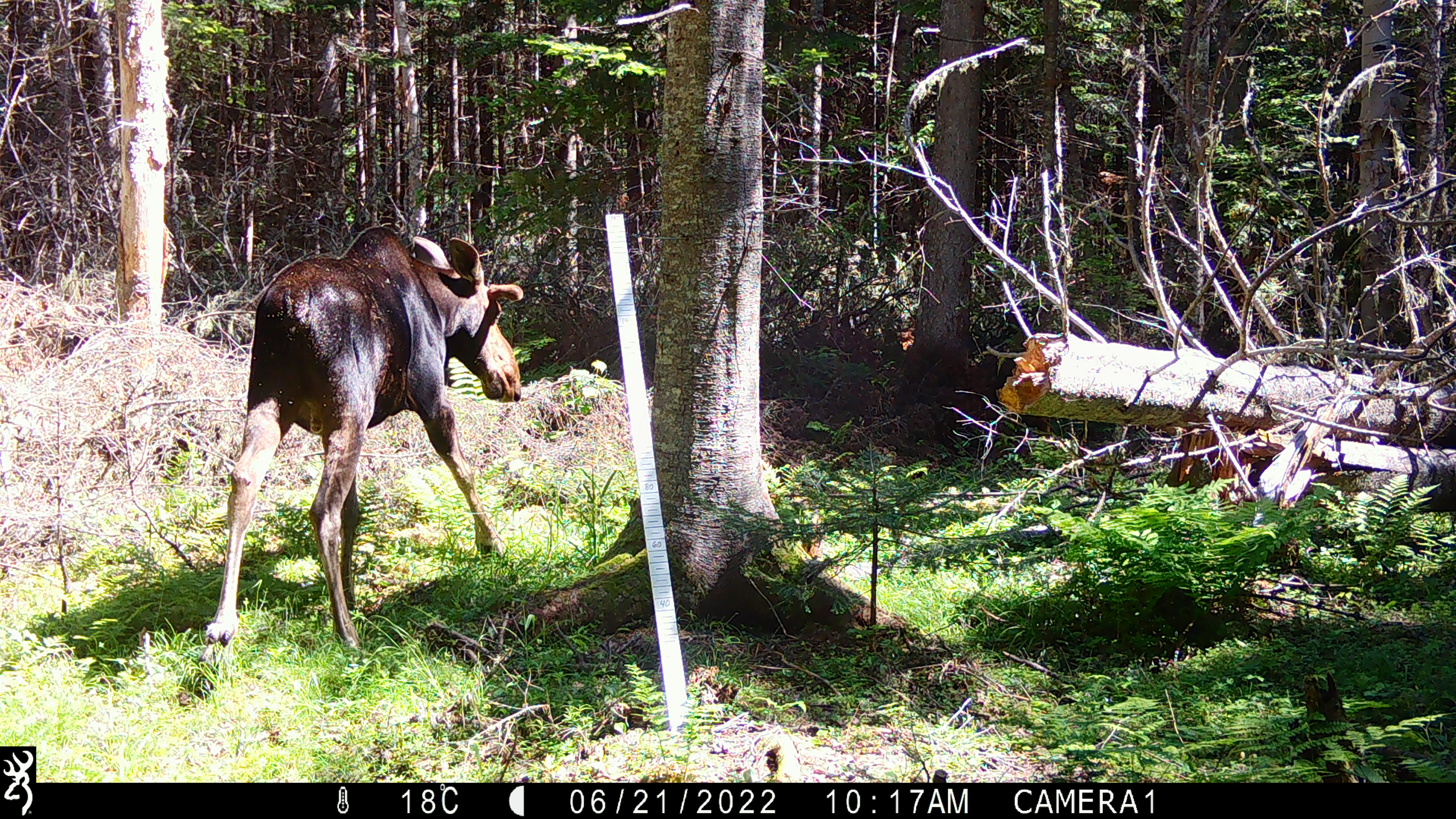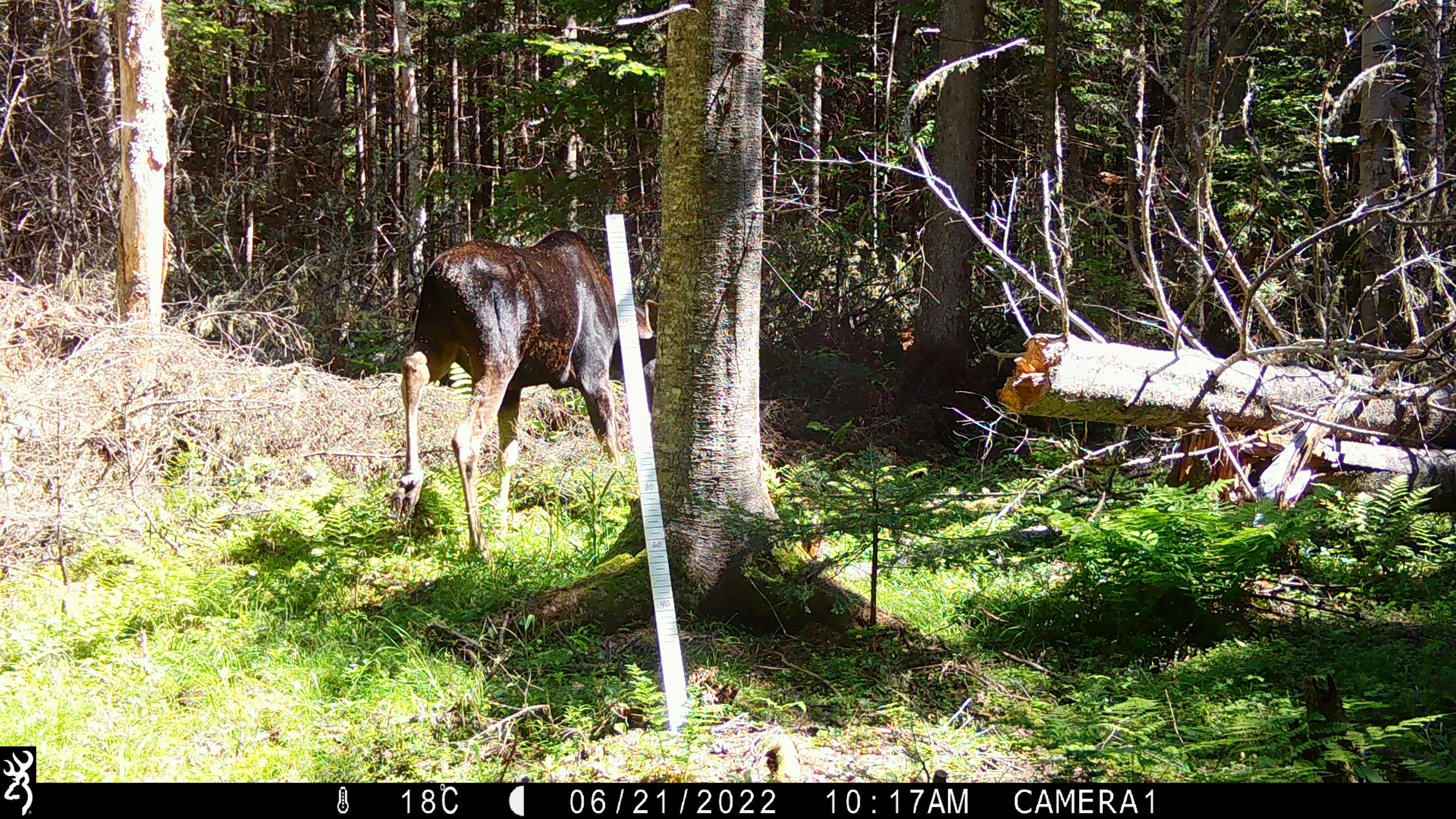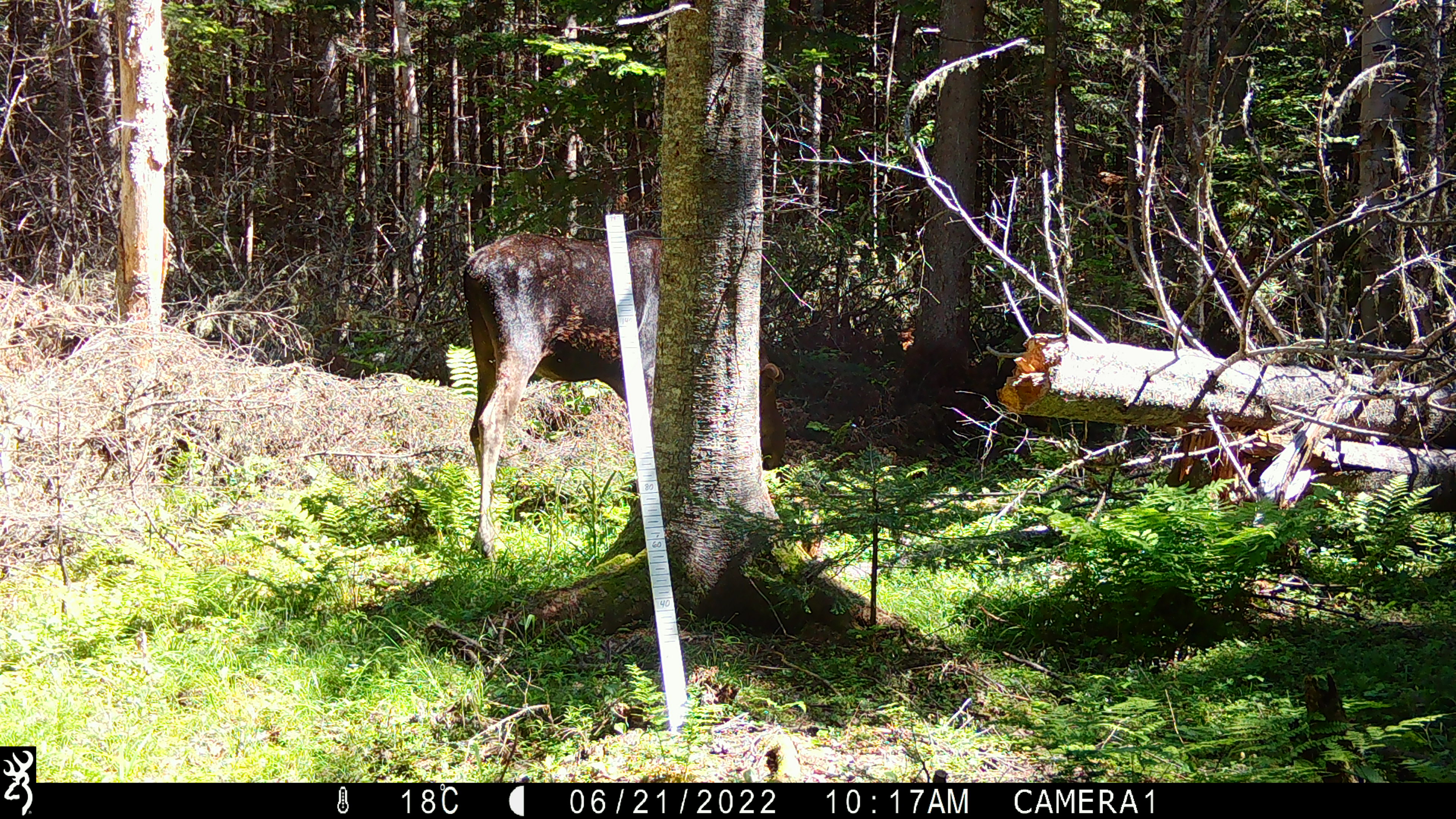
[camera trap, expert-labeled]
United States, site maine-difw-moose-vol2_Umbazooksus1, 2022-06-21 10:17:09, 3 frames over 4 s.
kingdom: Animalia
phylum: Chordata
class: Mammalia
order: Artiodactyla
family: Cervidae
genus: Alces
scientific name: Alces alces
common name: moose